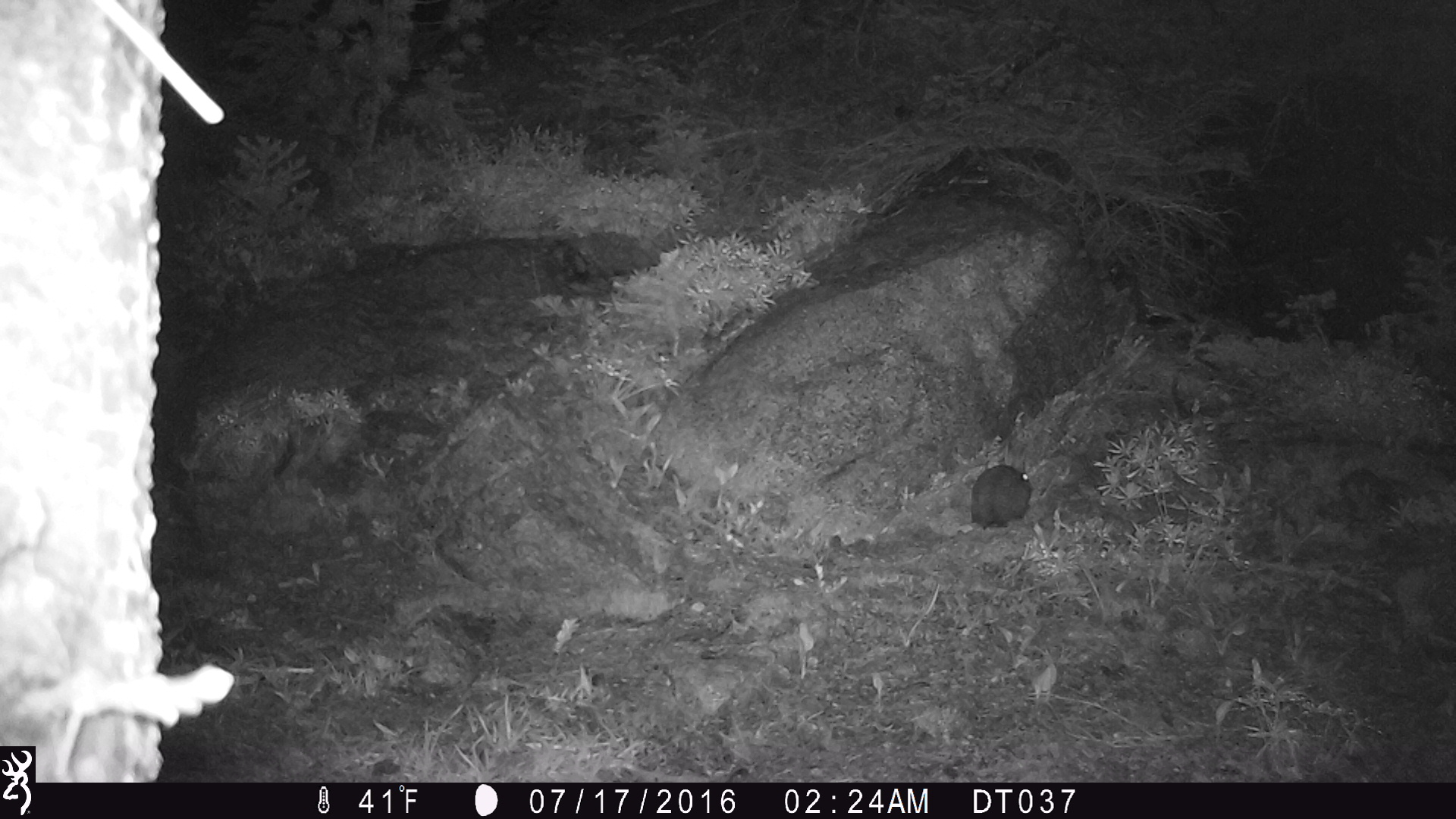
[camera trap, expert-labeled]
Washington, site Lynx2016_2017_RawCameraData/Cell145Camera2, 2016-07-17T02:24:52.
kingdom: Animalia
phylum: Chordata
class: Mammalia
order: Lagomorpha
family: Leporidae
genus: Lepus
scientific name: Lepus americanus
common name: snowshoe hare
Lepus americanus (snowshoe hare). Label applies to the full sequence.